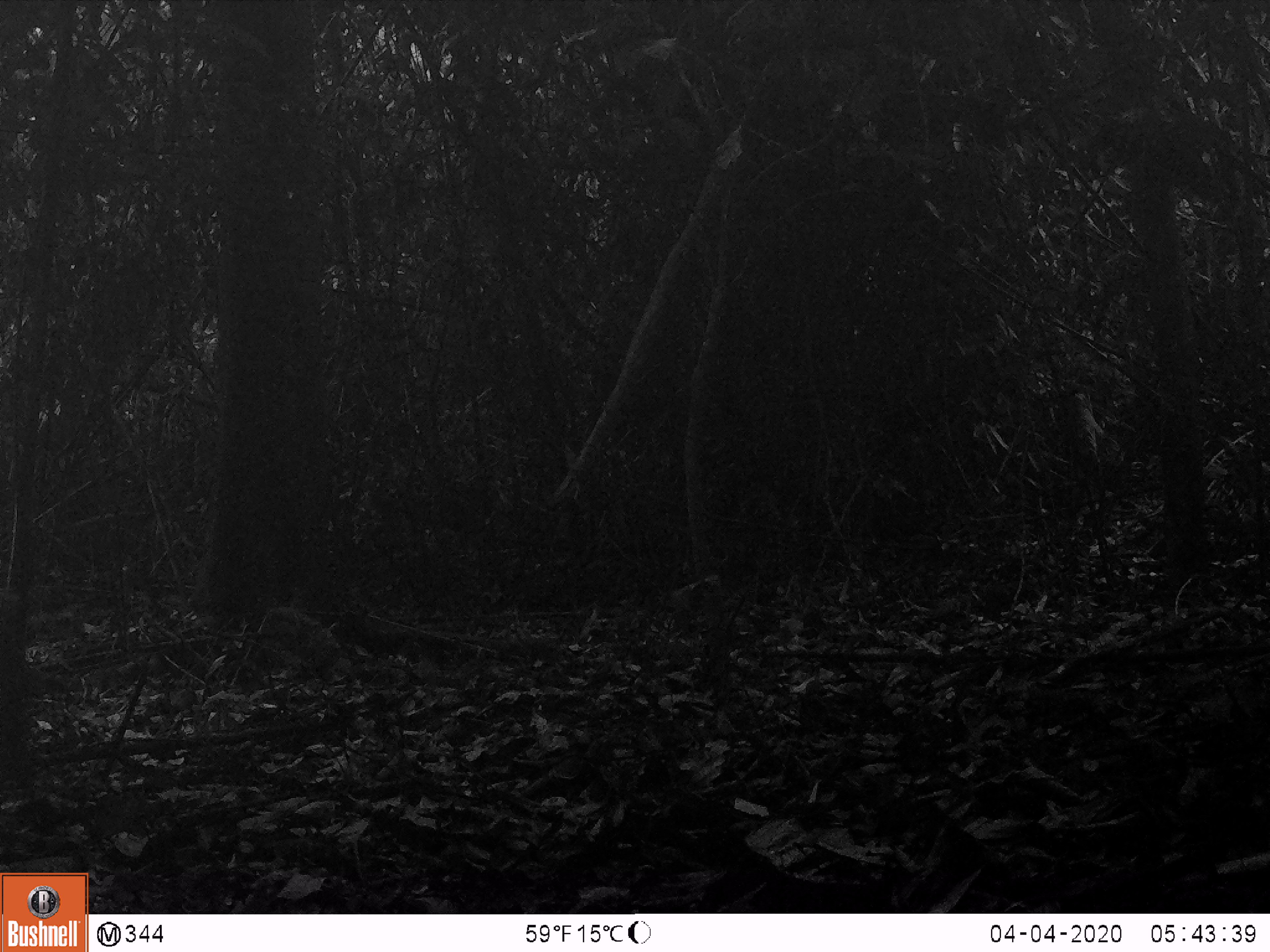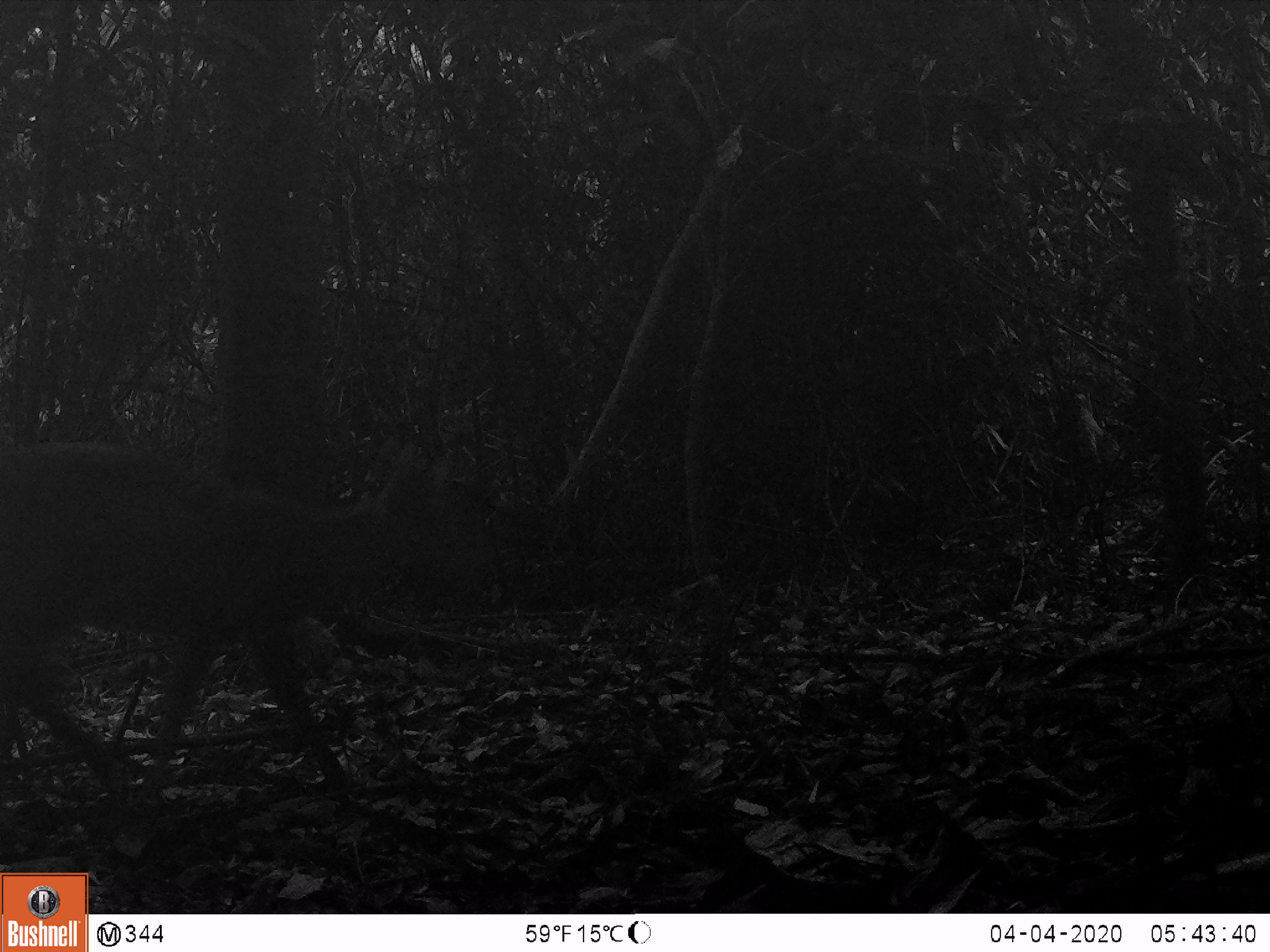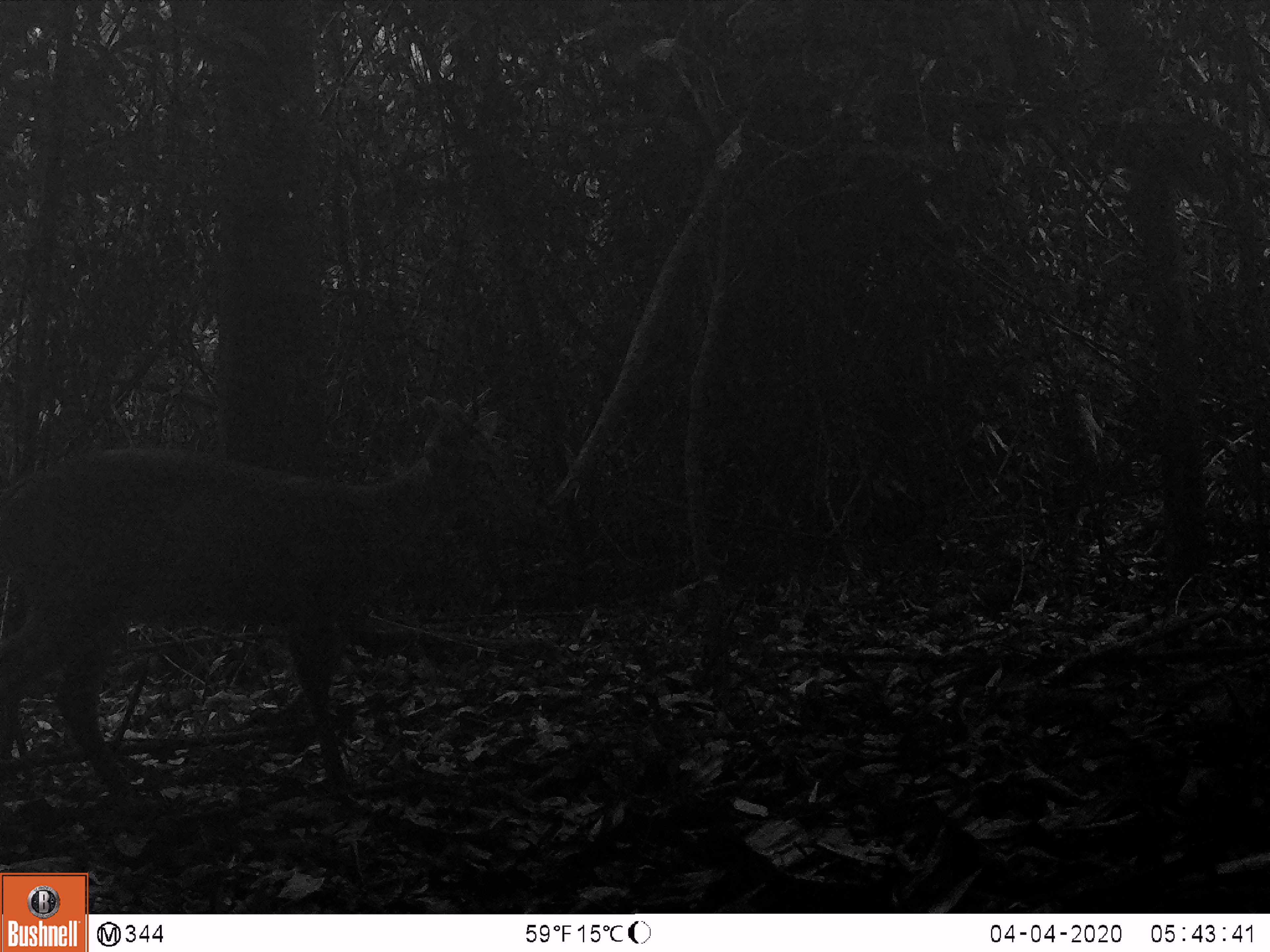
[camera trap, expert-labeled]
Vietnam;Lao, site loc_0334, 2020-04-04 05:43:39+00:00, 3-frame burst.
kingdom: Animalia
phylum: Chordata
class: Mammalia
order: Artiodactyla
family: Cervidae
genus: Muntiacus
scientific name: Muntiacus vuquangensis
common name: large-antlered muntjac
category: large antlered muntjac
Large antlered muntjac (large-antlered muntjac) (Muntiacus vuquangensis). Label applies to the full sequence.